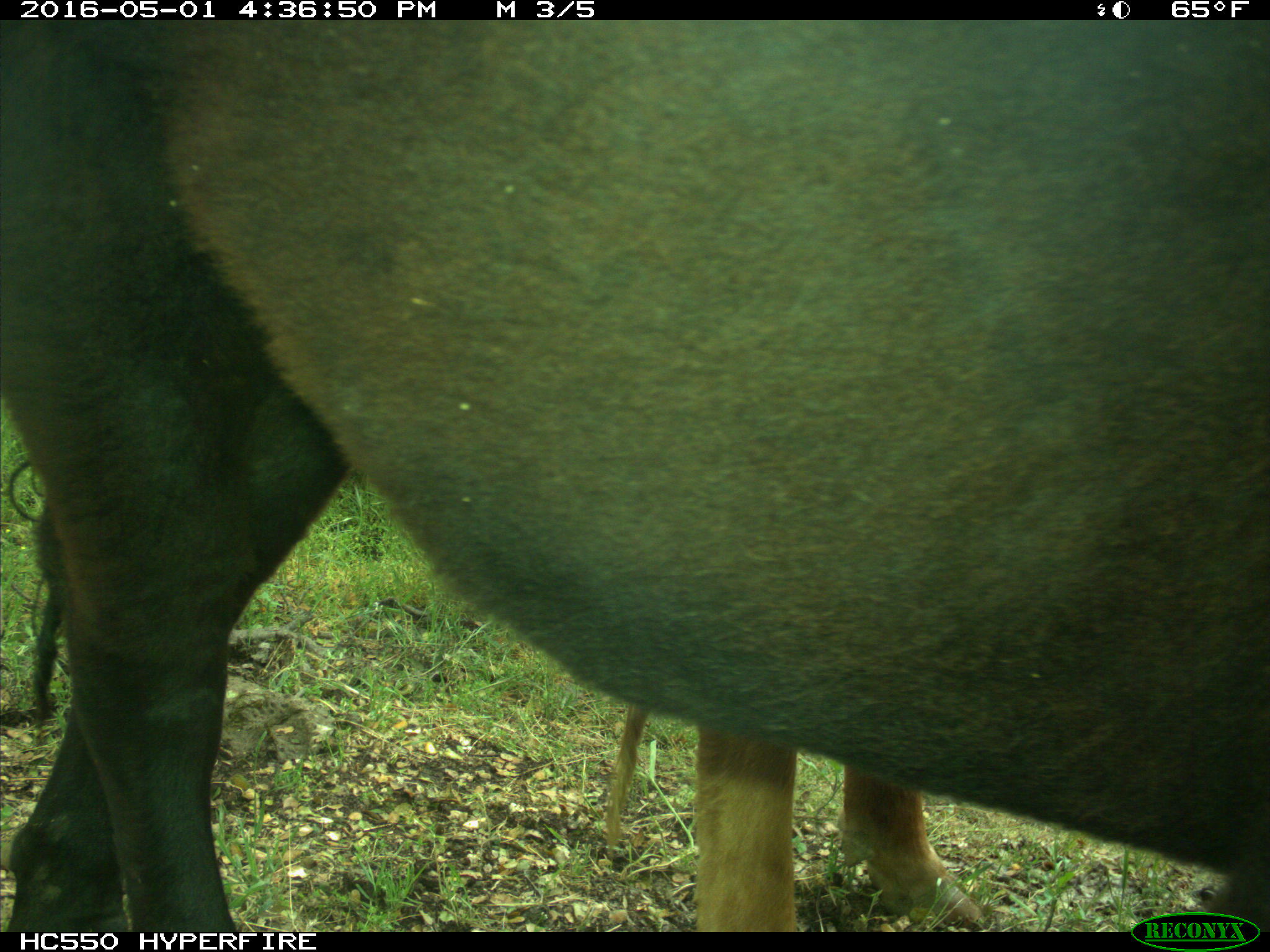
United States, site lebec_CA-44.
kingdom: Animalia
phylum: Chordata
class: Mammalia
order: Artiodactyla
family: Bovidae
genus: Bos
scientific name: Bos taurus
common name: domestic cow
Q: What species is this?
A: Bos taurus (domestic cow).